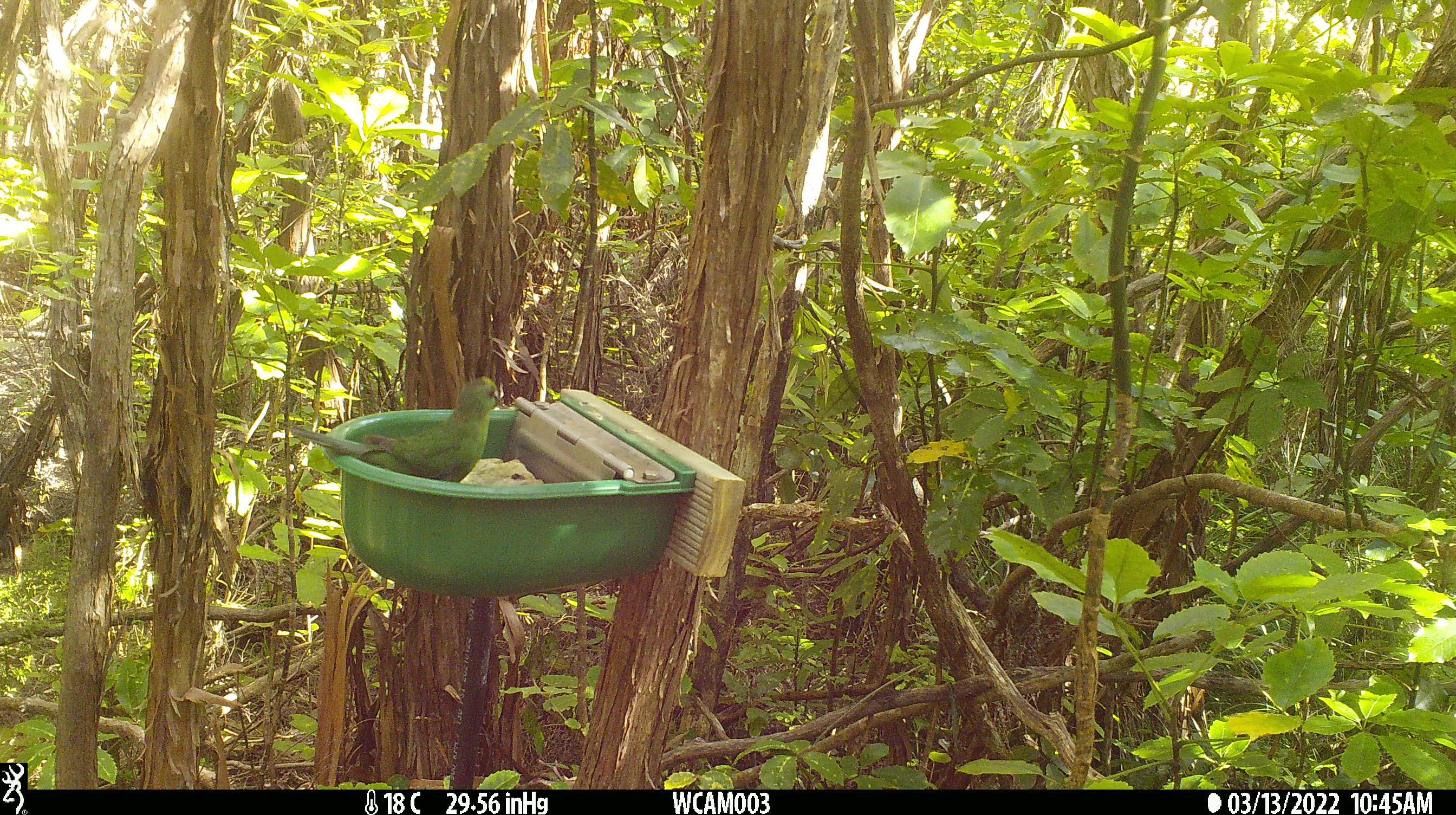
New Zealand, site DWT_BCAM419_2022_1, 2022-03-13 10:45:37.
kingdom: Animalia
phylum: Chordata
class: Aves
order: Psittaciformes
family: Psittaculidae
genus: Cyanoramphus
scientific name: Cyanoramphus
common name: parakeet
Parakeet (Cyanoramphus).